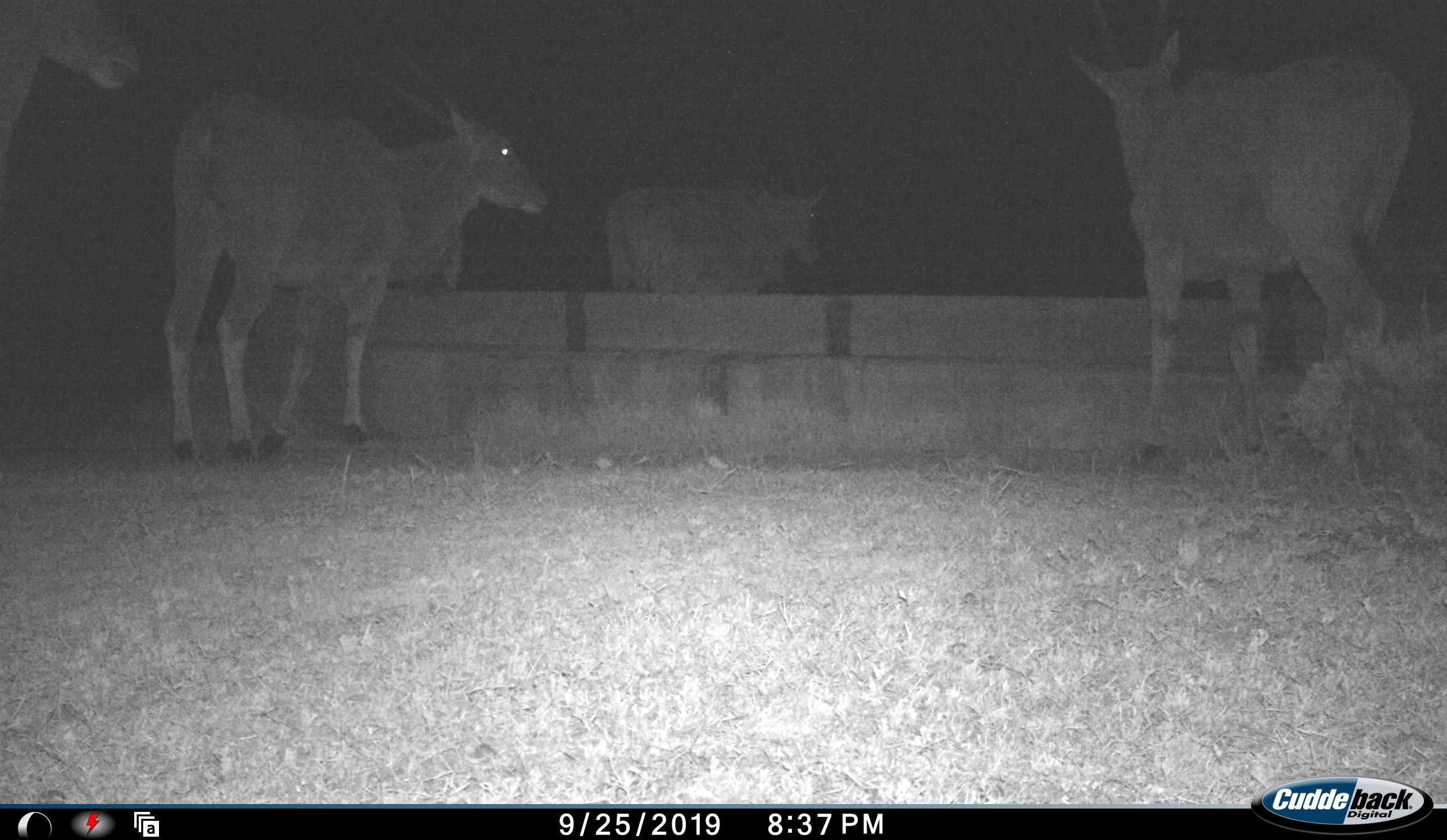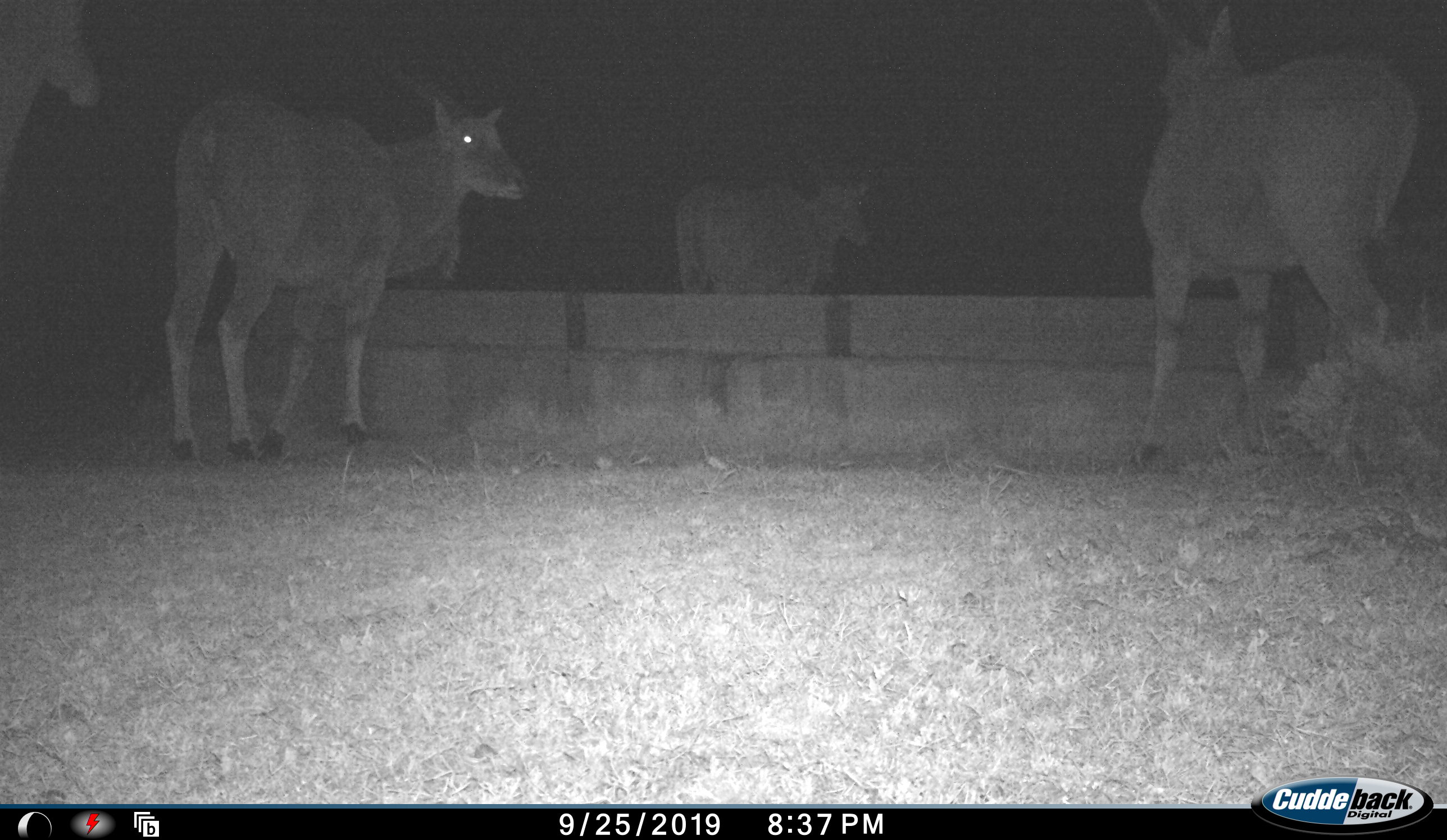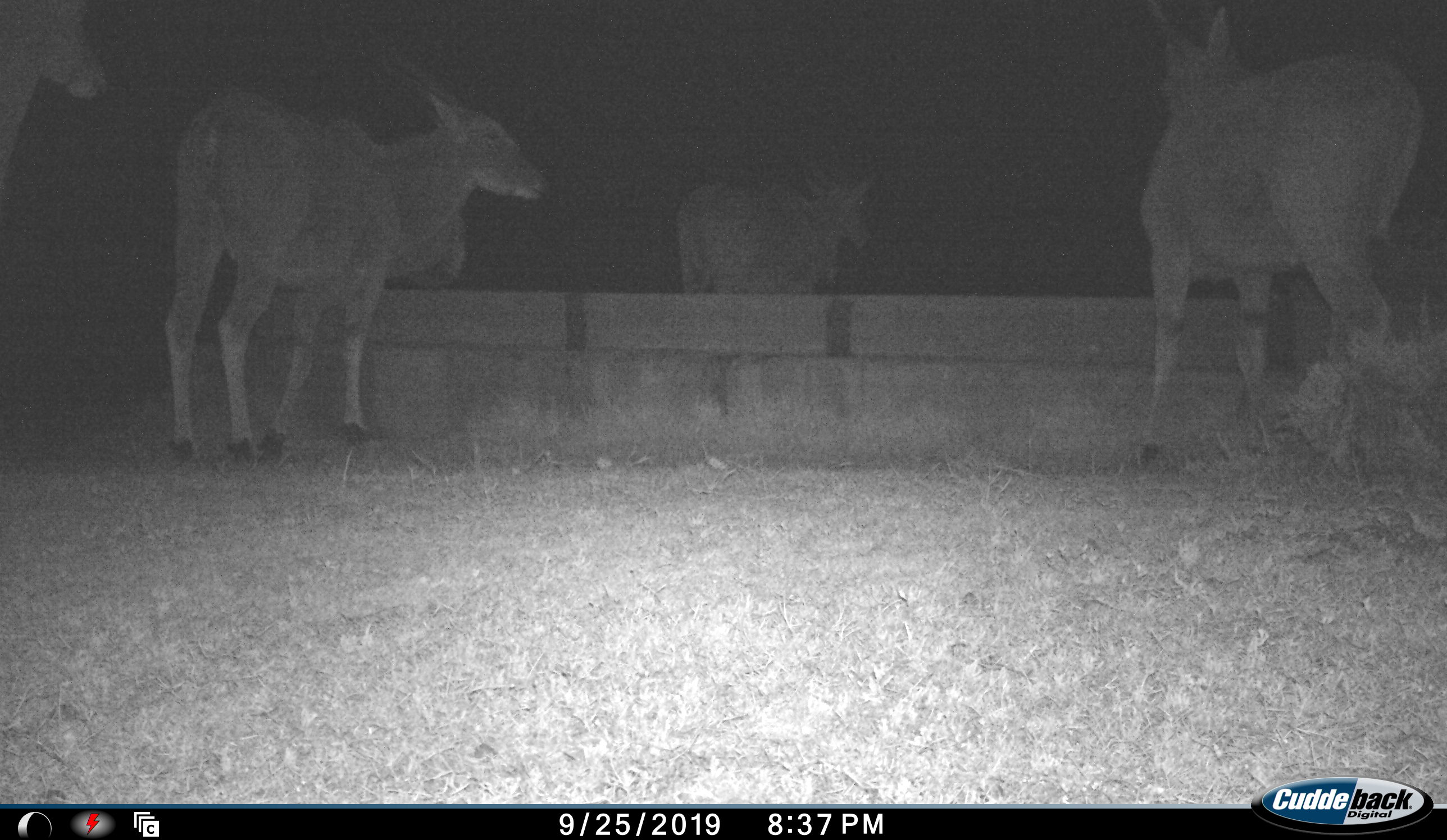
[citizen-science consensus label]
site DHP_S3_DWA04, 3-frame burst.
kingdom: Animalia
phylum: Chordata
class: Mammalia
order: Artiodactyla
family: Bovidae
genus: Tragelaphus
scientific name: Tragelaphus oryx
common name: eland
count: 4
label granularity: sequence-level